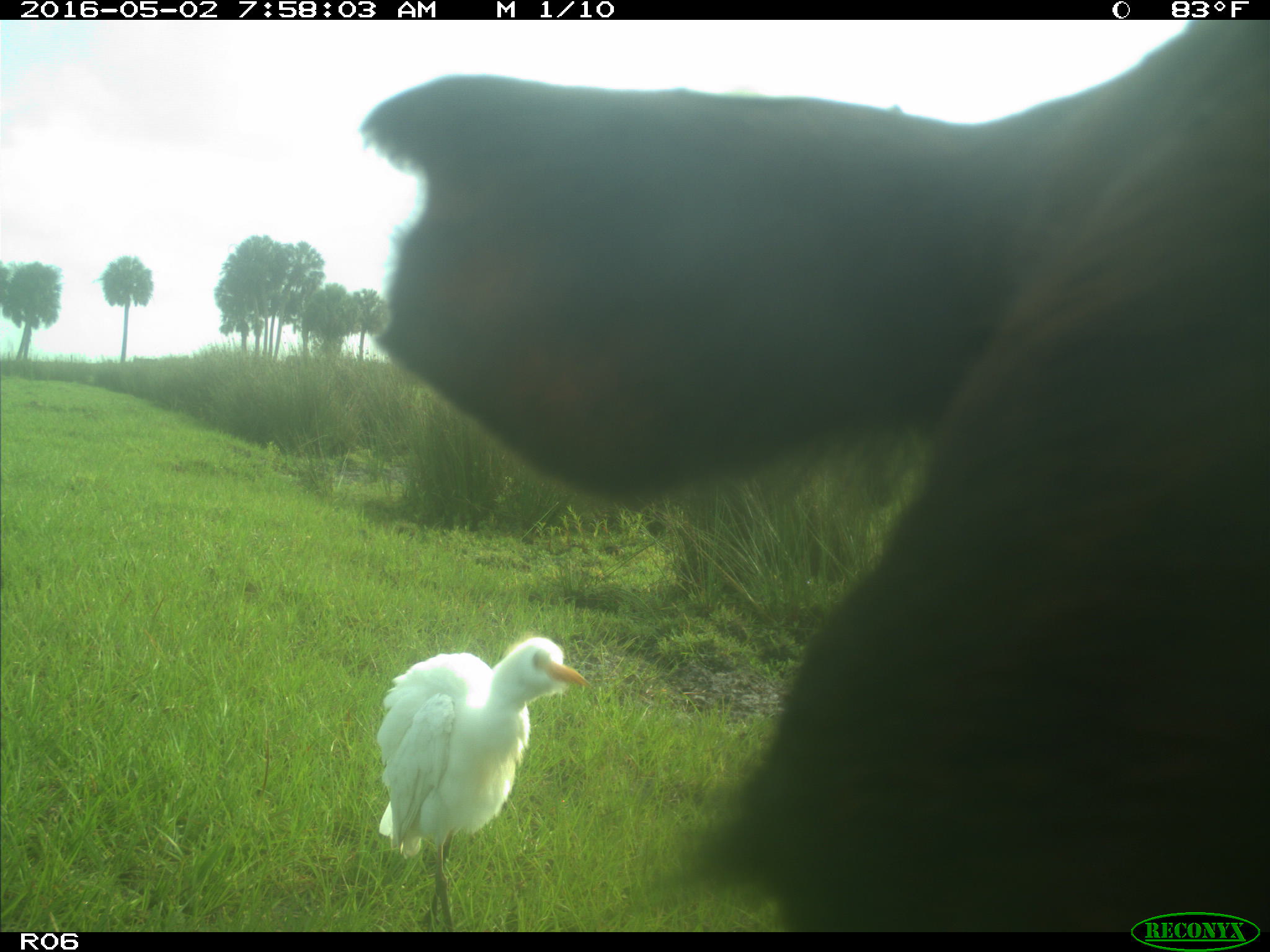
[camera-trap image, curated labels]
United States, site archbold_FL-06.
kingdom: Animalia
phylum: Chordata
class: Mammalia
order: Artiodactyla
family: Bovidae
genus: Bos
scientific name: Bos taurus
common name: domestic cow